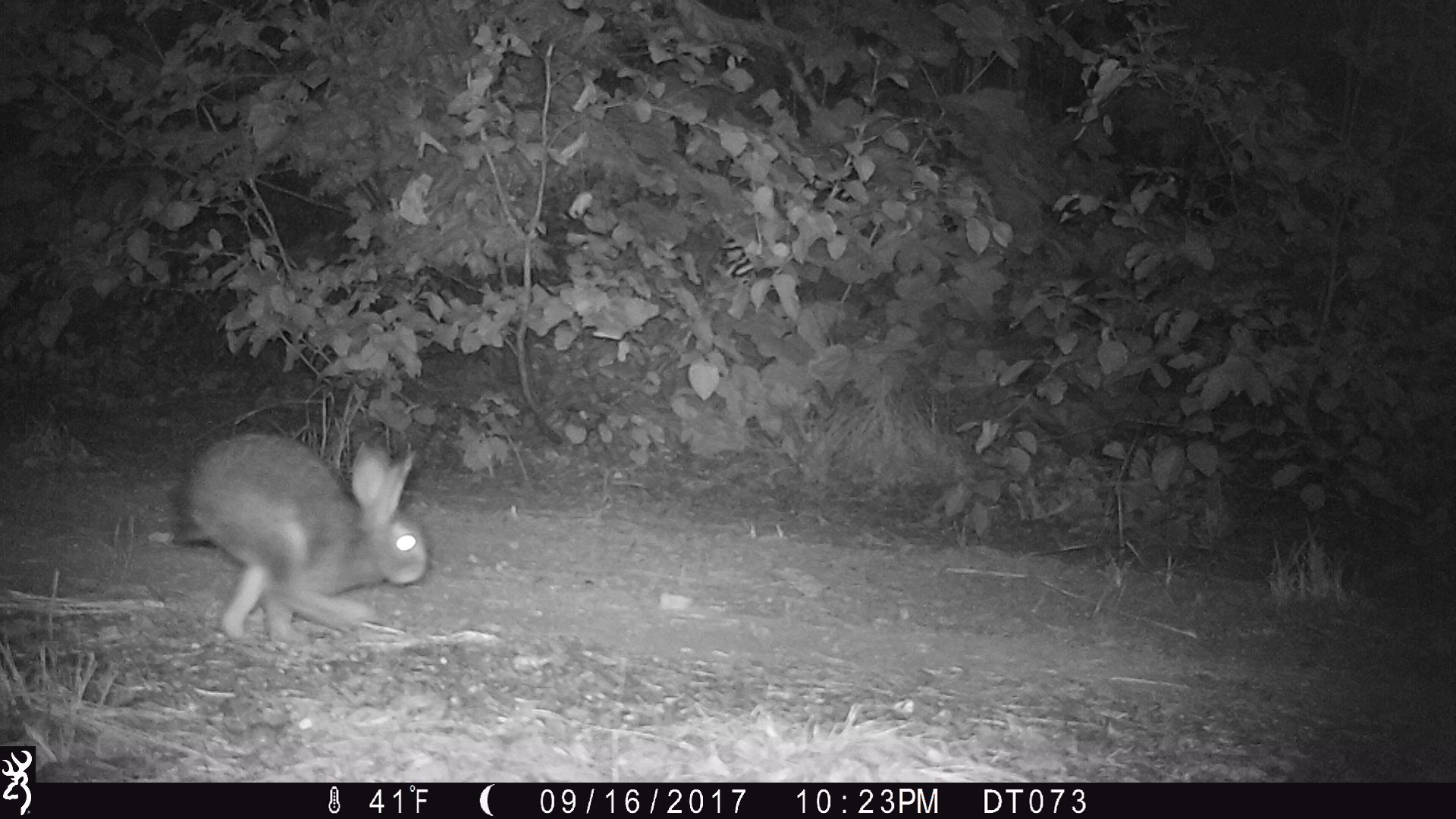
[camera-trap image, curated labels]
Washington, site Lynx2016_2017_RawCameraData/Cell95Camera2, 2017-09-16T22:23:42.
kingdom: Animalia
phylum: Chordata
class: Mammalia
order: Lagomorpha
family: Leporidae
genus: Lepus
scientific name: Lepus americanus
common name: snowshoe hare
Lepus americanus (snowshoe hare). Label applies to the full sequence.